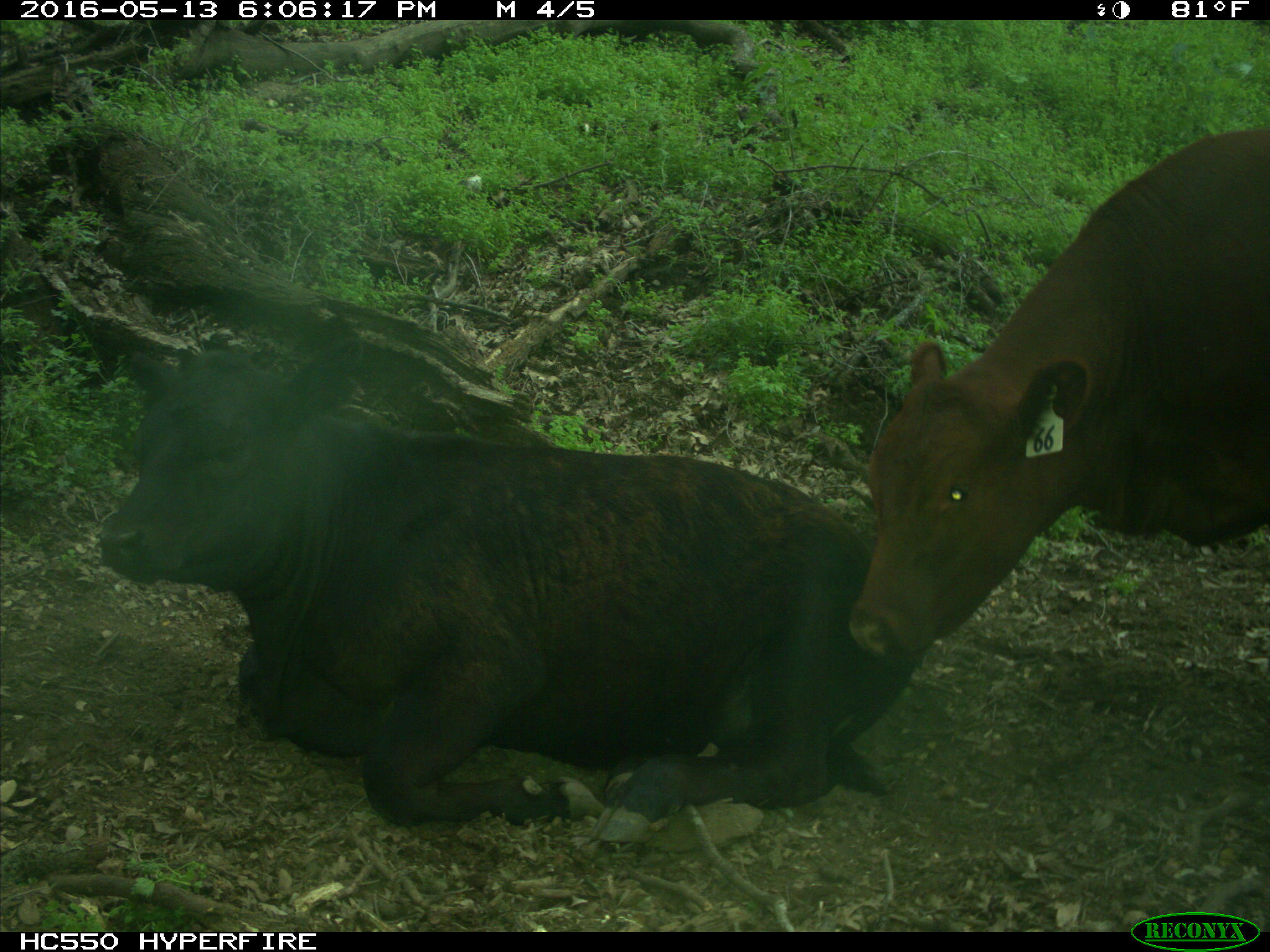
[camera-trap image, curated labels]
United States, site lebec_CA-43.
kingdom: Animalia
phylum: Chordata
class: Mammalia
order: Artiodactyla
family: Bovidae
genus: Bos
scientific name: Bos taurus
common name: domestic cow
Bos taurus (domestic cow).